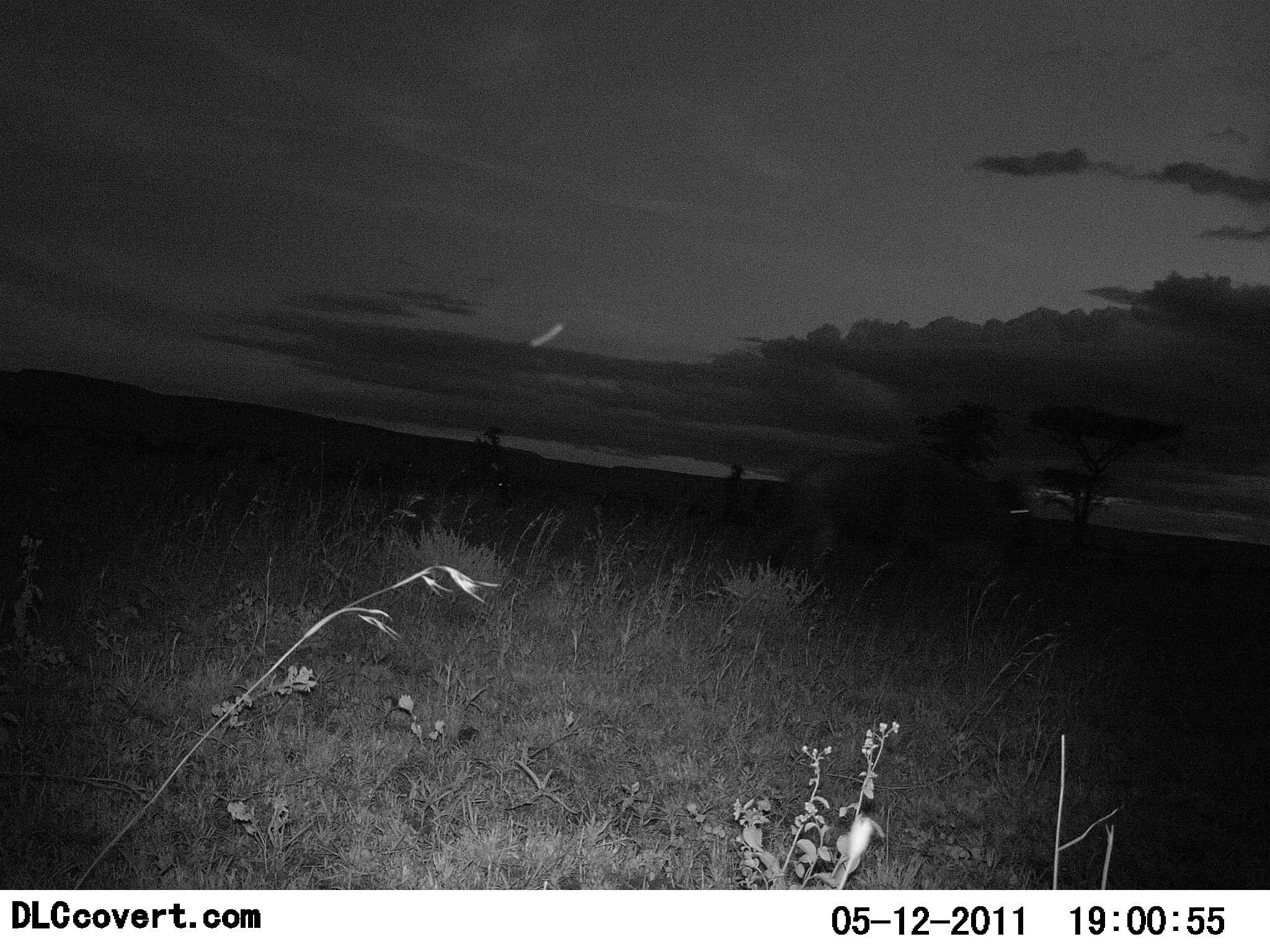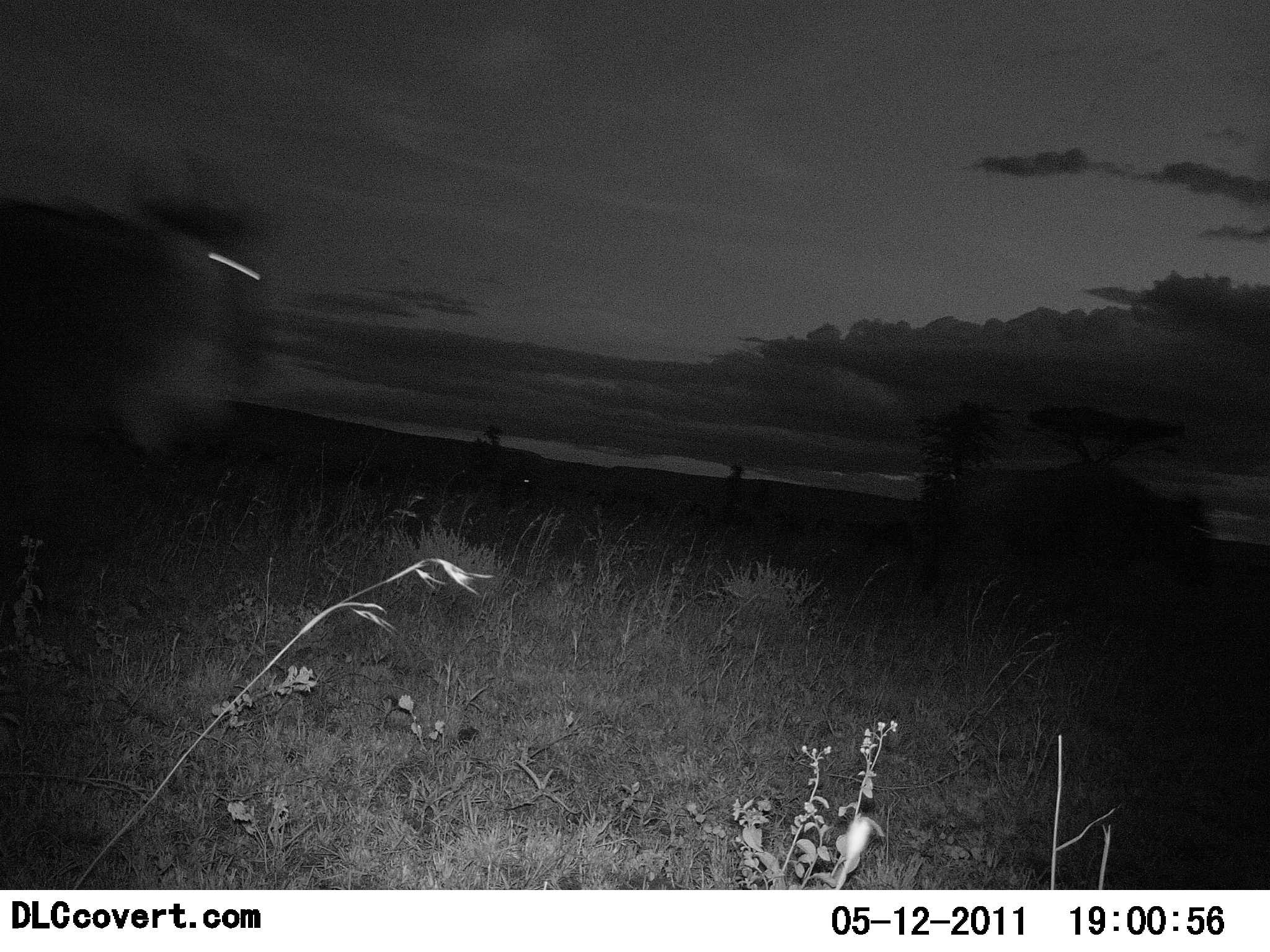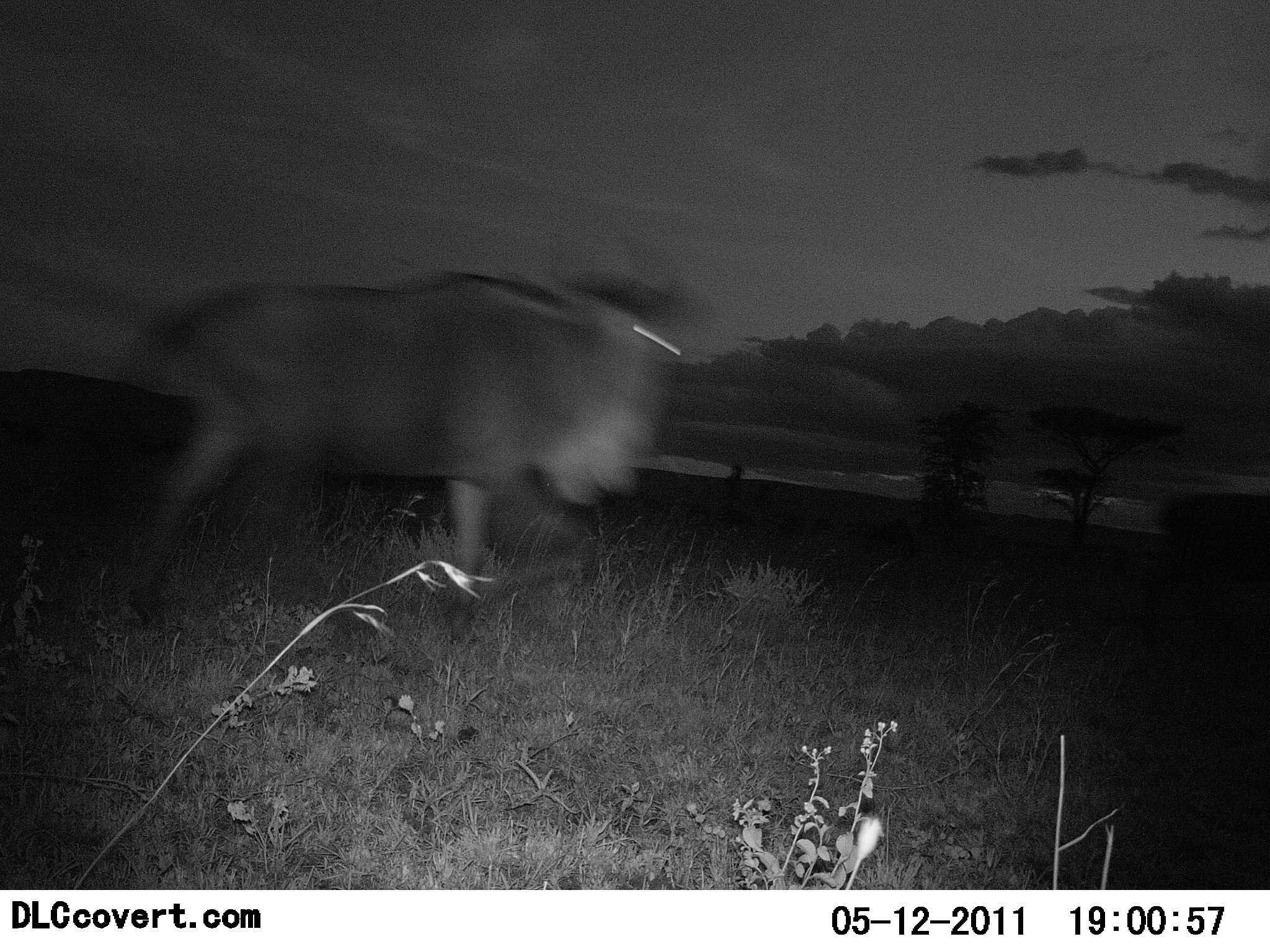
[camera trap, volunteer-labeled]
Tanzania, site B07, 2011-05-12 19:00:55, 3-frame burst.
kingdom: Animalia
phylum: Chordata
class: Mammalia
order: Artiodactyla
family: Bovidae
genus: Connochaetes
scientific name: Connochaetes taurinus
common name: blue wildebeest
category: wildebeest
Wildebeest (blue wildebeest) (Connochaetes taurinus), count 2. Behavior (volunteer vote fractions): standing 0%, resting 0%, moving 100%, interacting 0%. Young present (vote fraction): 0%. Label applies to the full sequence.